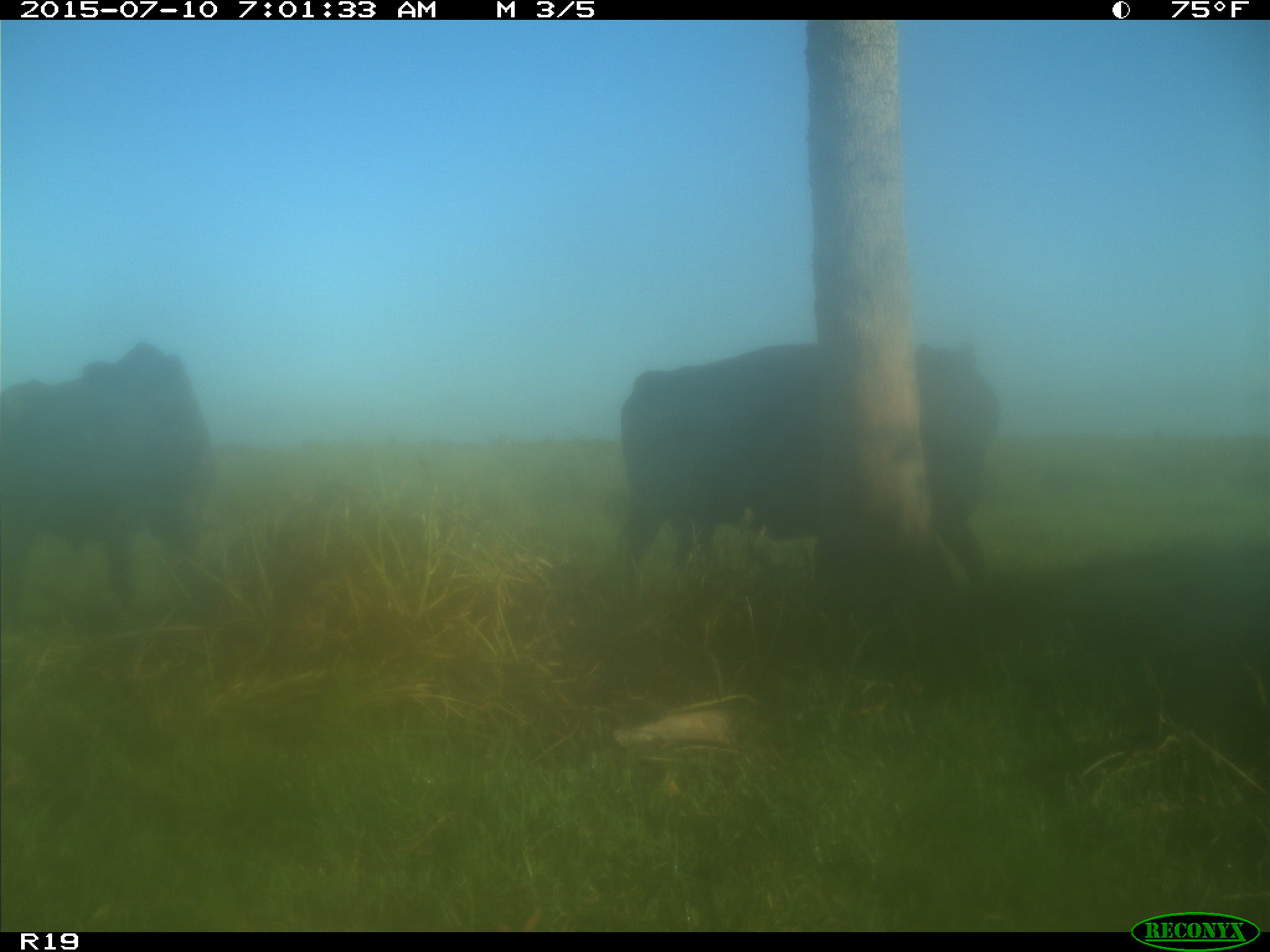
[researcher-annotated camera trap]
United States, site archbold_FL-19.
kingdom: Animalia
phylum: Chordata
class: Mammalia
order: Artiodactyla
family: Bovidae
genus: Bos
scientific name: Bos taurus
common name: domestic cow